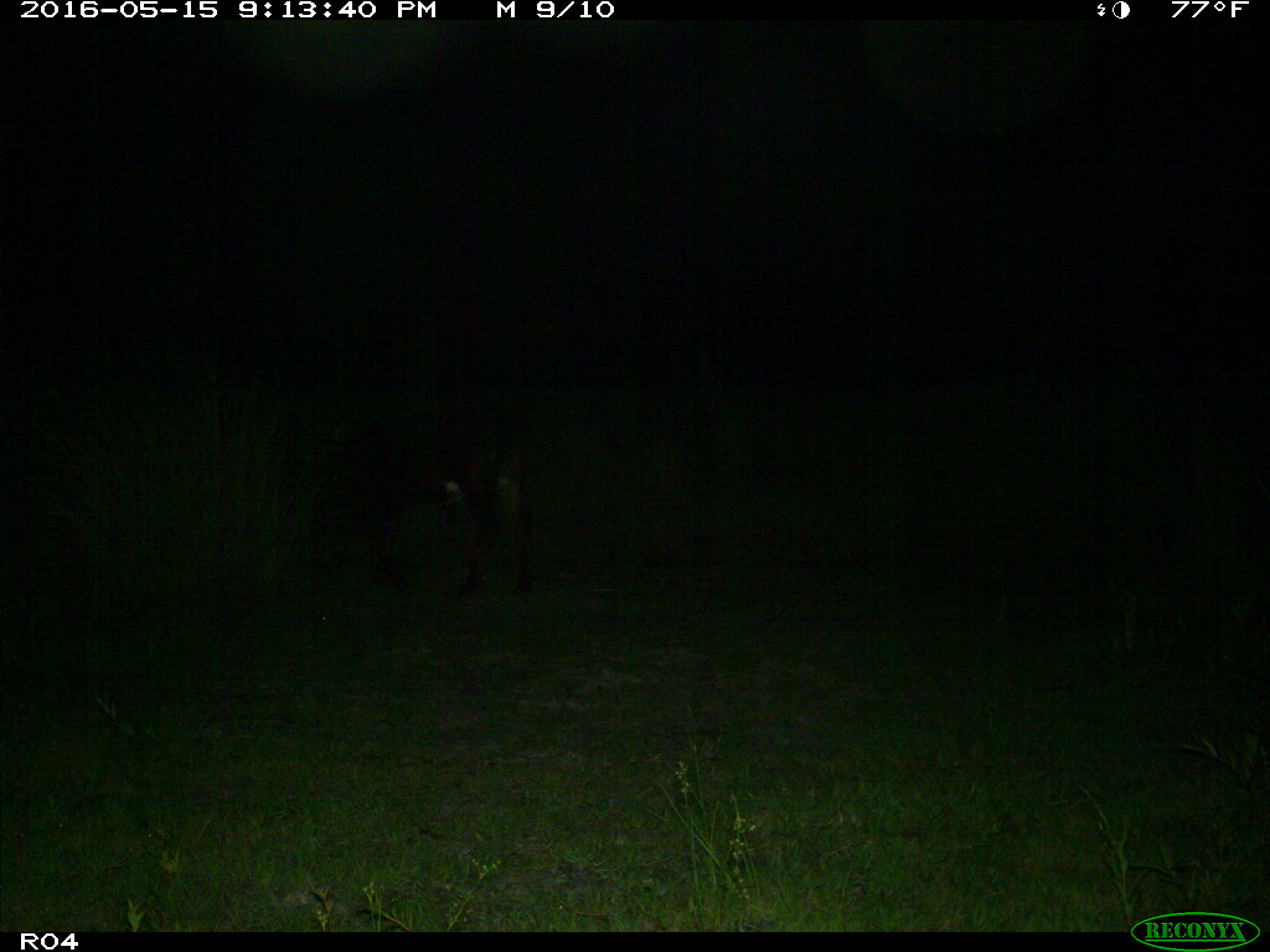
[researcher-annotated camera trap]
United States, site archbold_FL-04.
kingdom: Animalia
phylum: Chordata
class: Mammalia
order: Artiodactyla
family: Bovidae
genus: Bos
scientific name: Bos taurus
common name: domestic cow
Bos taurus (domestic cow).